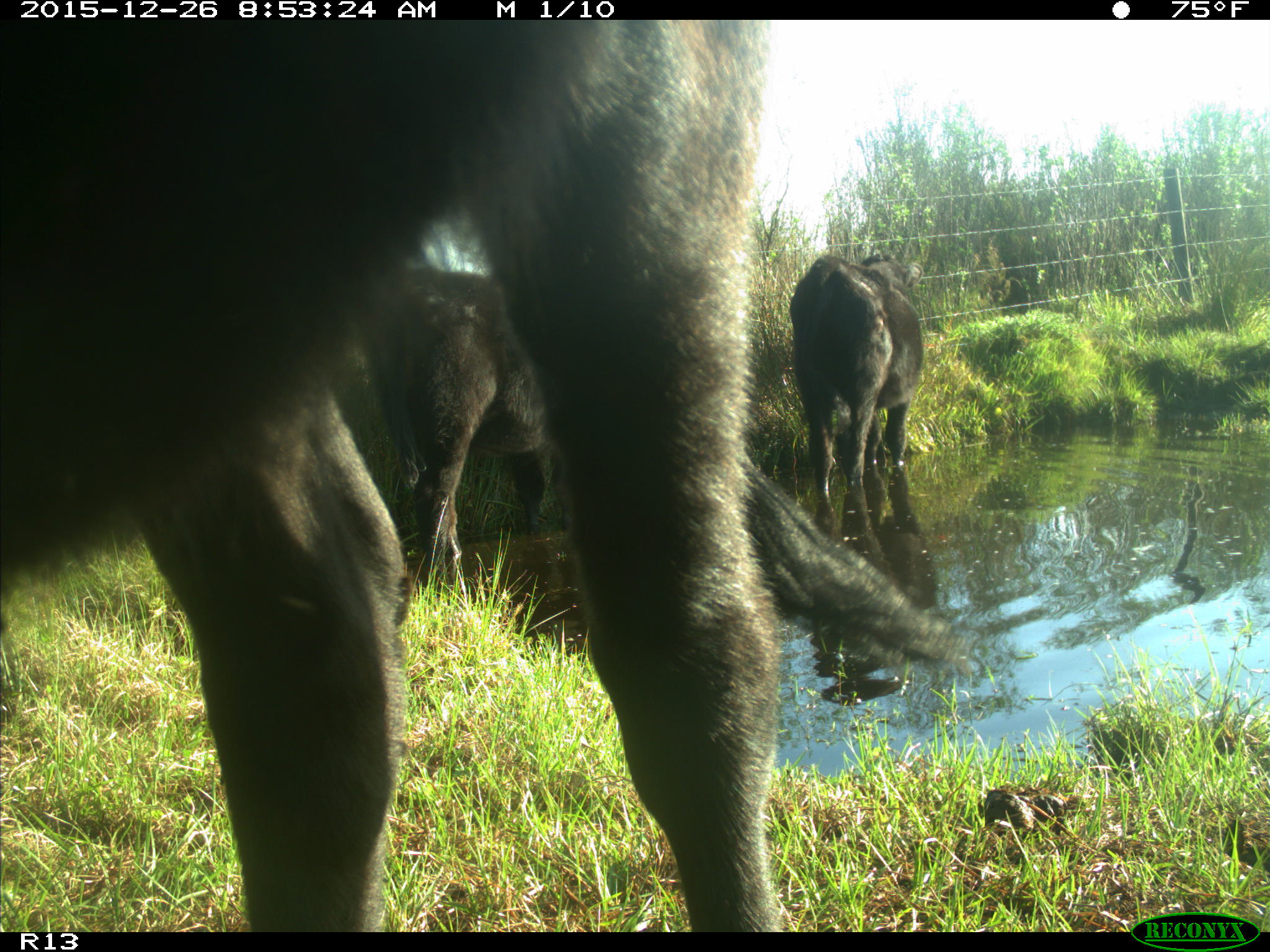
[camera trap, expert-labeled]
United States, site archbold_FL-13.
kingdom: Animalia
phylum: Chordata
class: Mammalia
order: Artiodactyla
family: Bovidae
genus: Bos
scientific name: Bos taurus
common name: domestic cow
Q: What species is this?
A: Bos taurus (domestic cow).